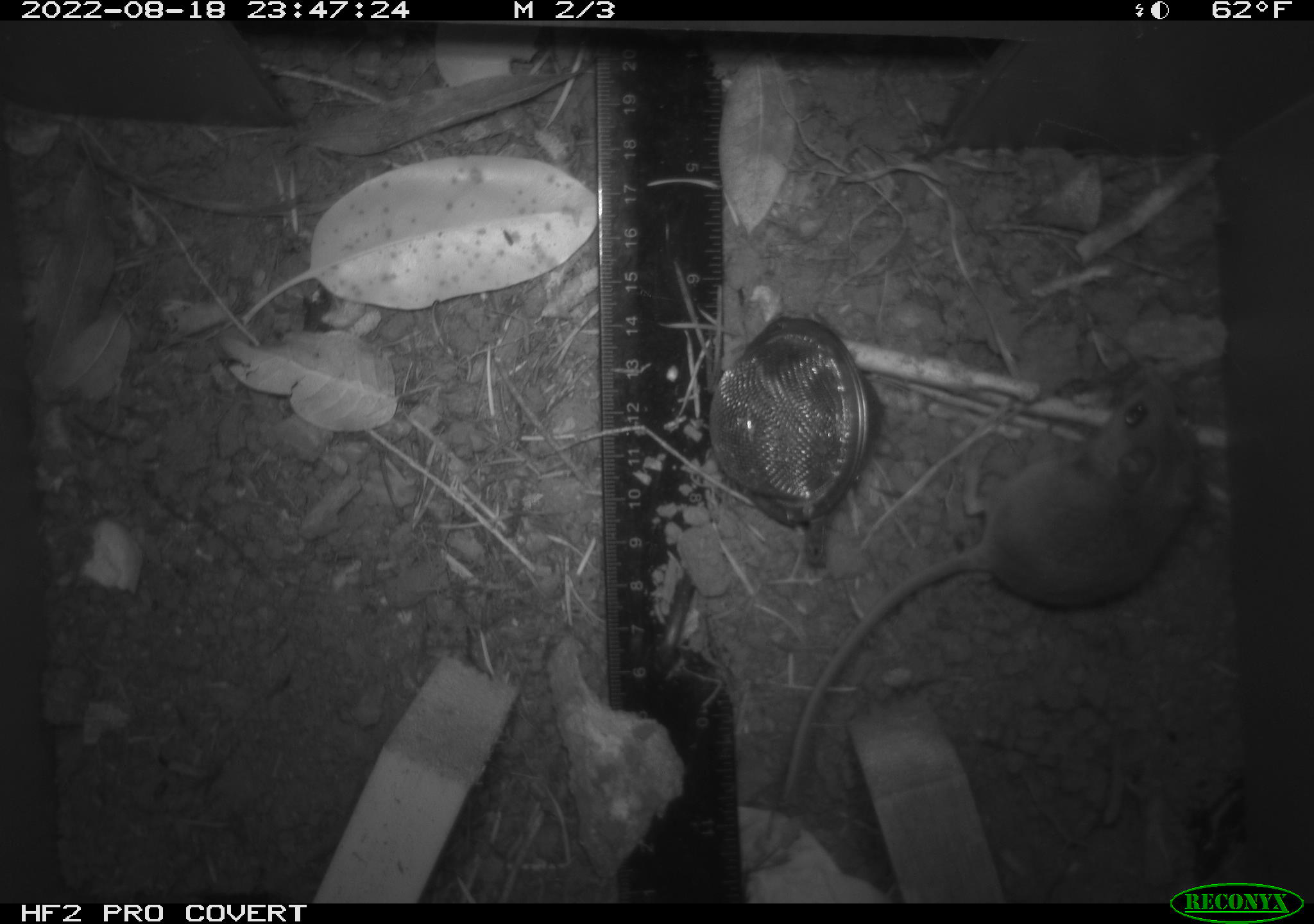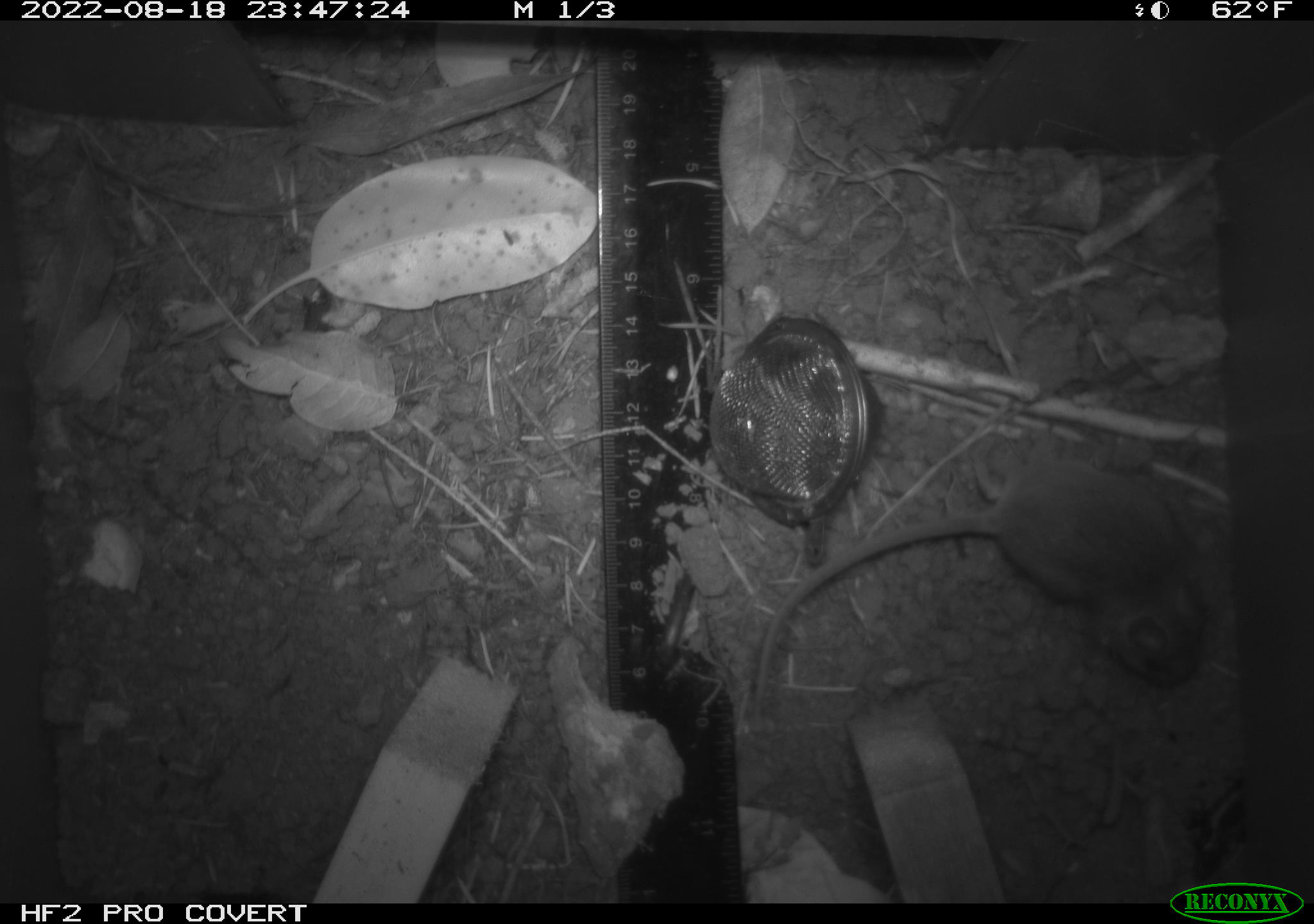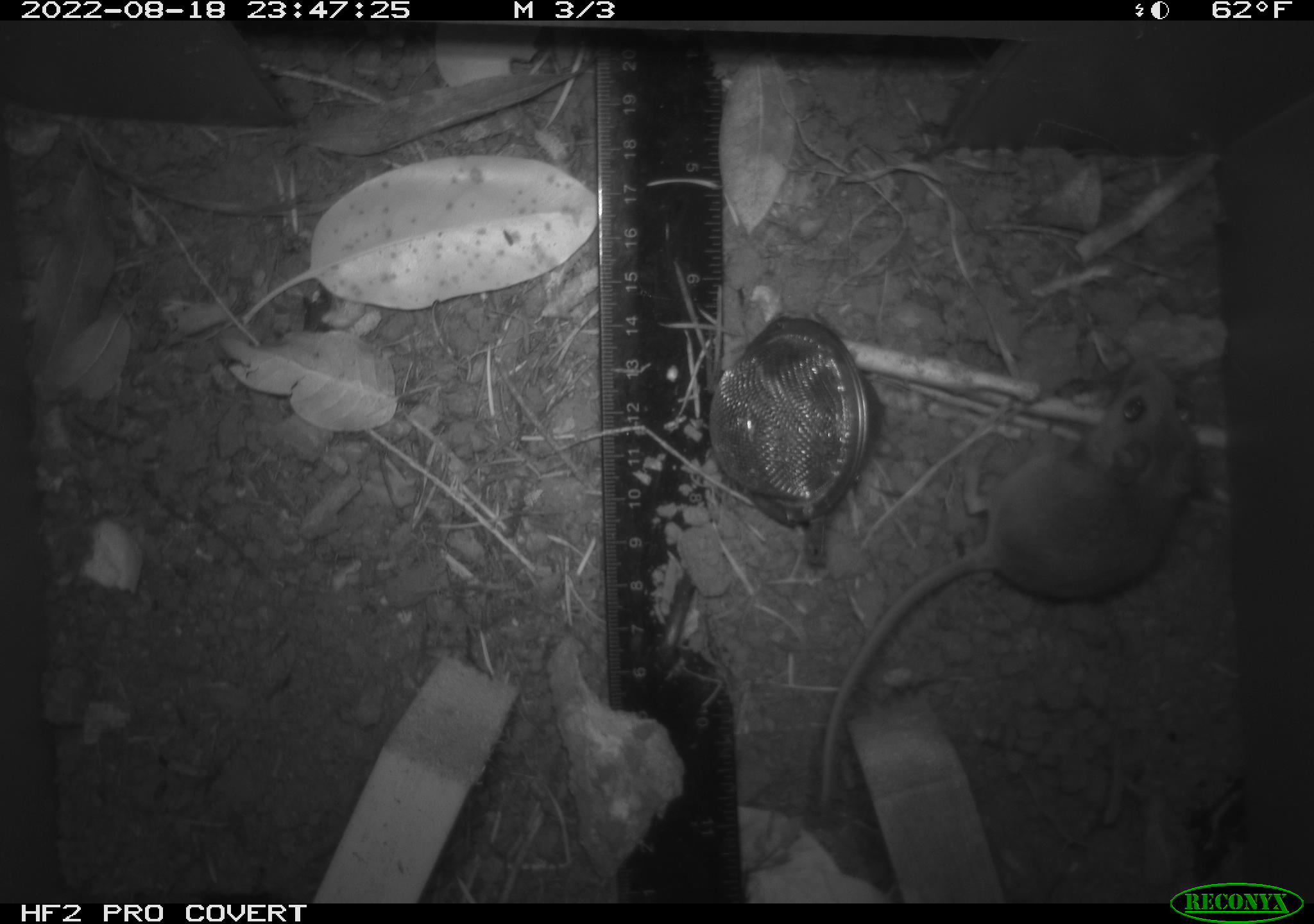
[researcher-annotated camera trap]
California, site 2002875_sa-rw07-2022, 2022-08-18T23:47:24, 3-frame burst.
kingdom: Animalia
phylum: Chordata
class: Mammalia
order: Rodentia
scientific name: Rodentia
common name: mouse species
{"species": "mouse species (Rodentia)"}